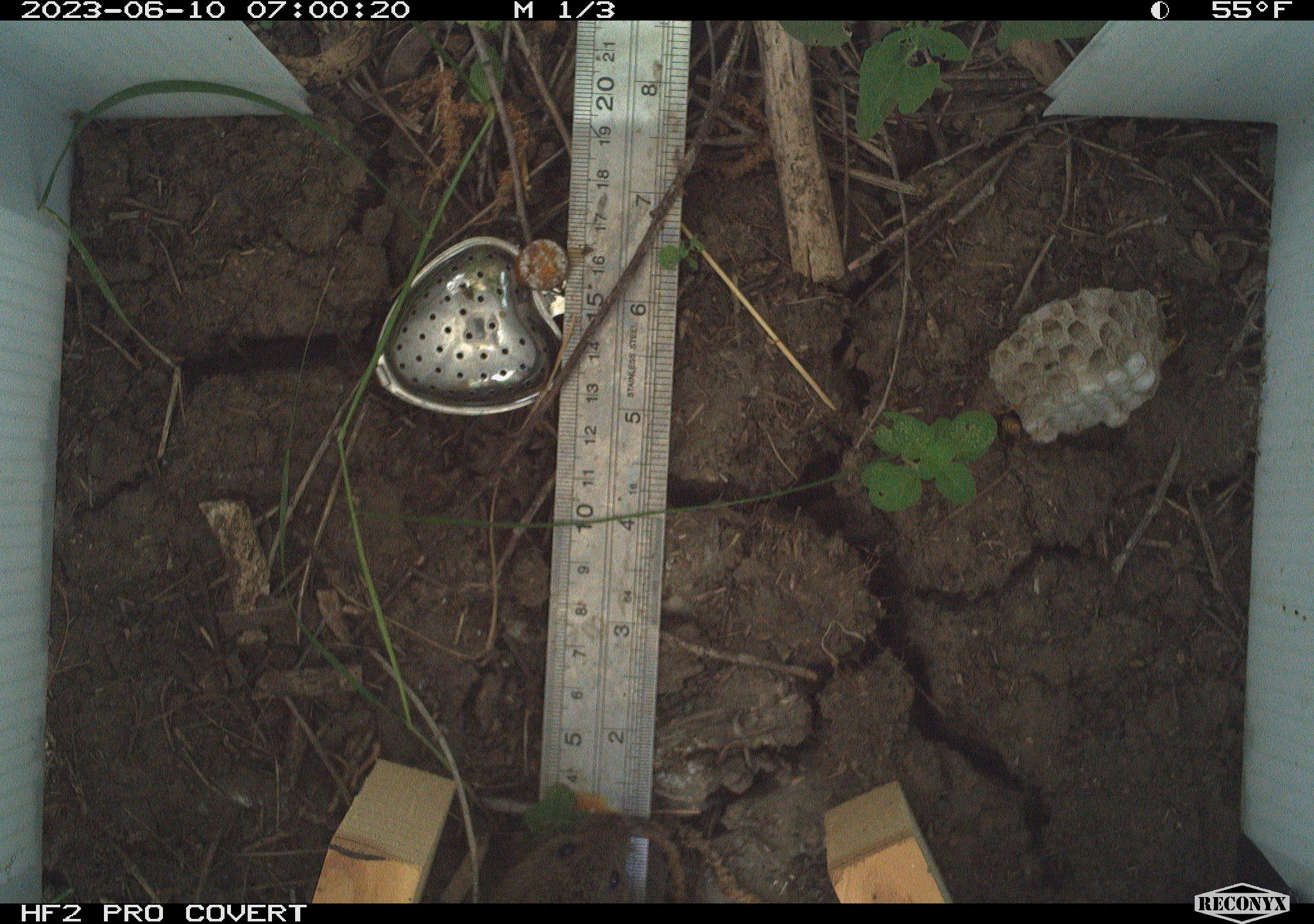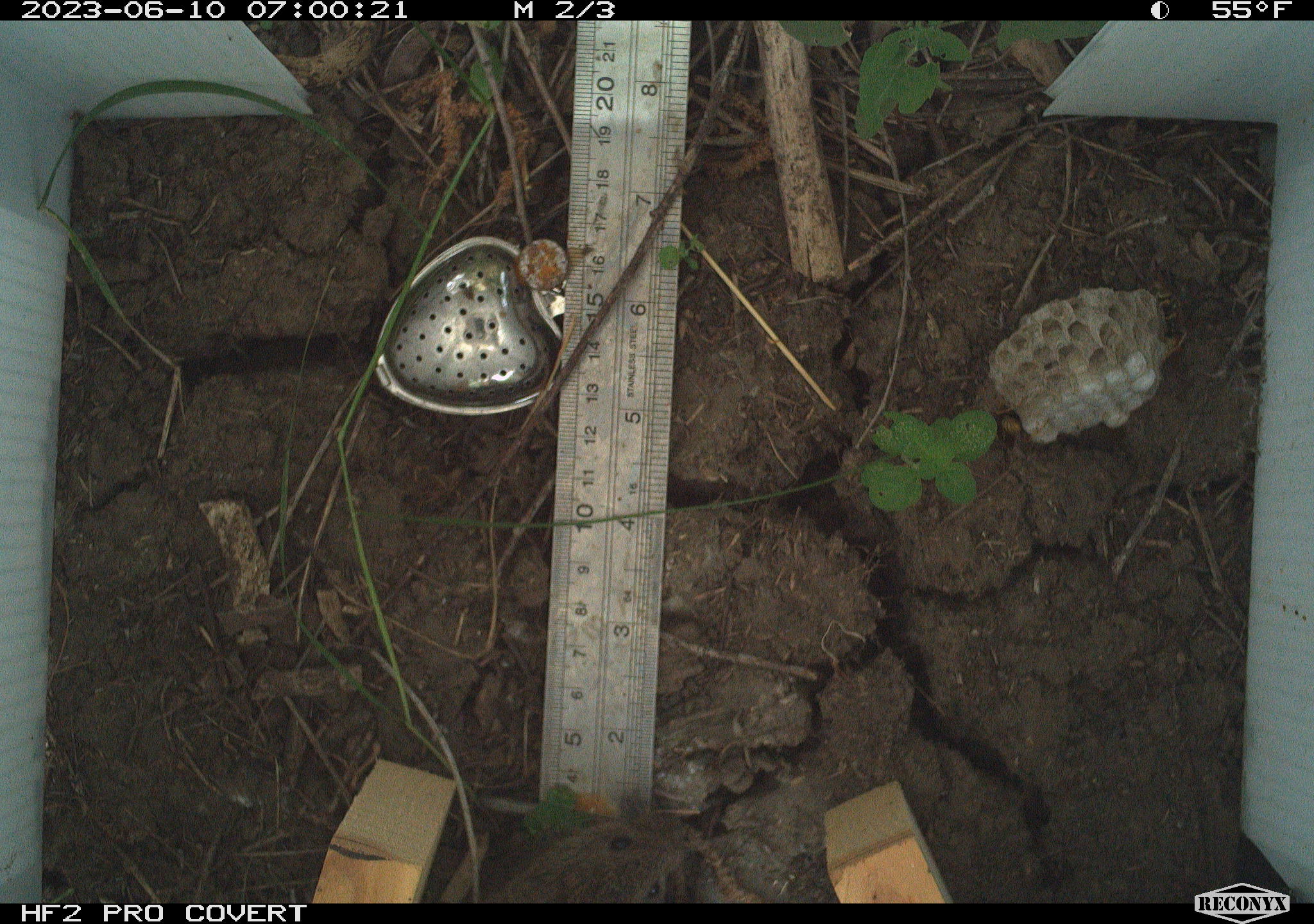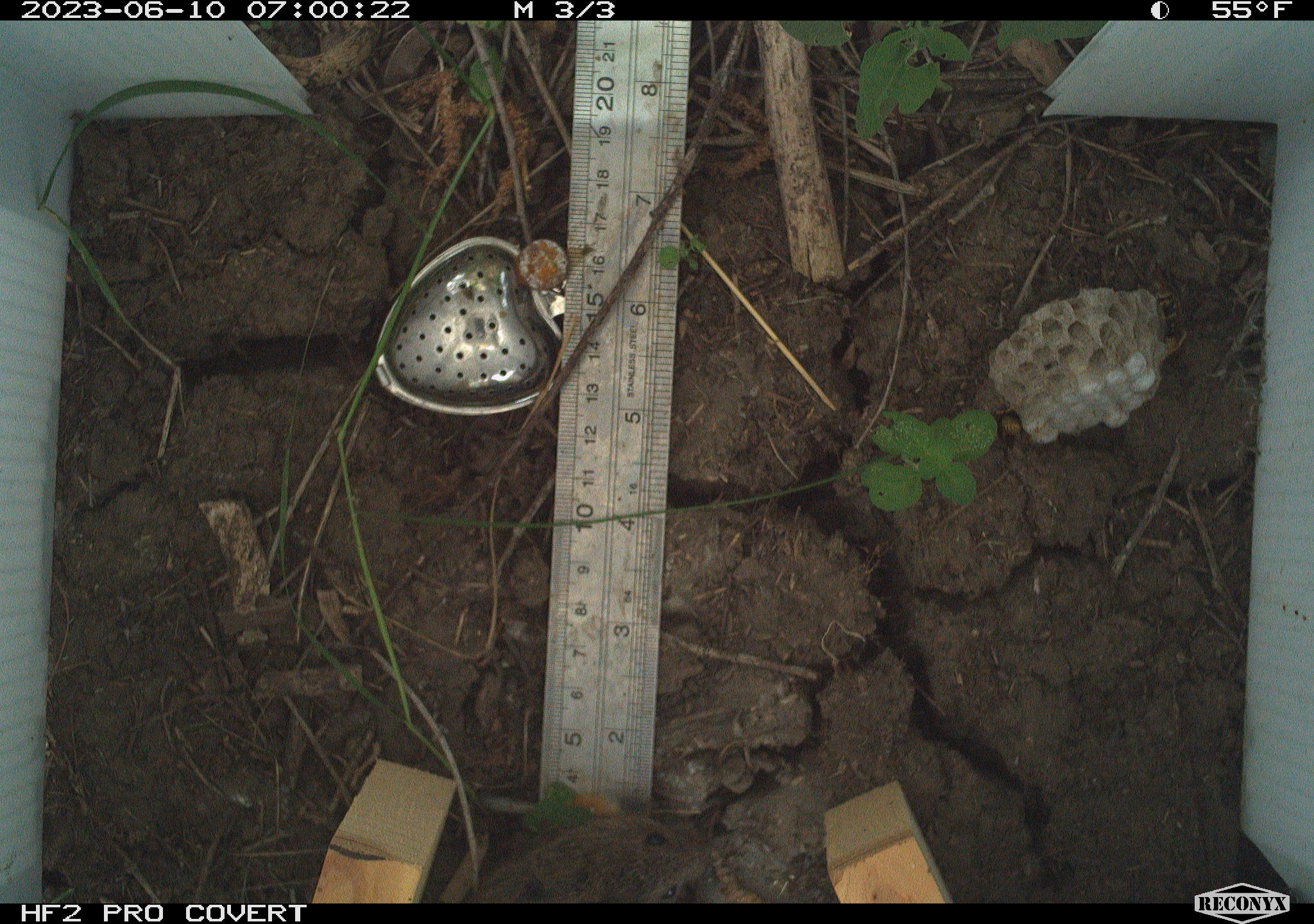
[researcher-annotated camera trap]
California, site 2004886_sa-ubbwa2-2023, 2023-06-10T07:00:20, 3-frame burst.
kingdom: Animalia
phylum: Chordata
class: Mammalia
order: Rodentia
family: Cricetidae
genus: Microtus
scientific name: Microtus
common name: meadow vole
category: microtus species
Microtus species (meadow vole) (Microtus).